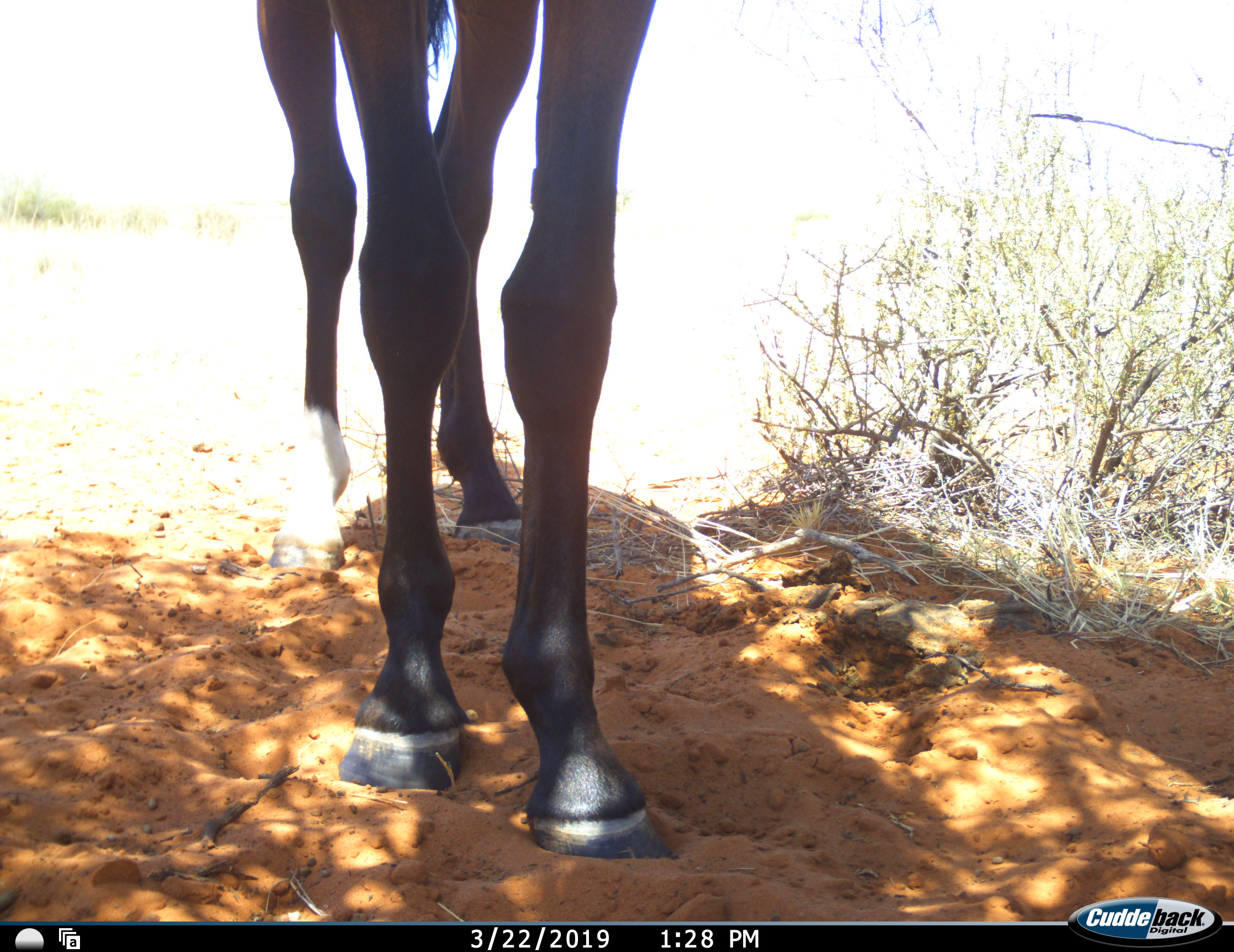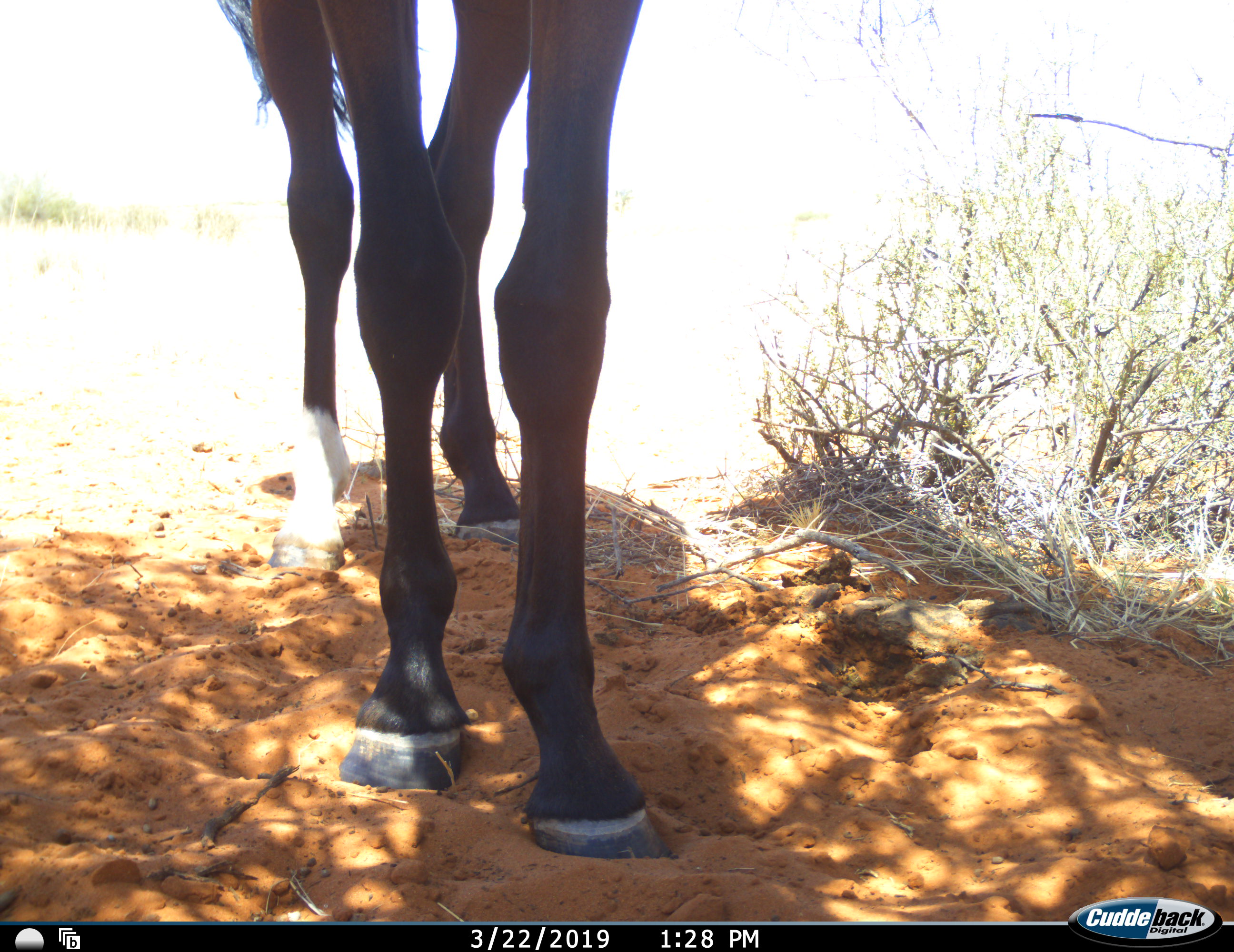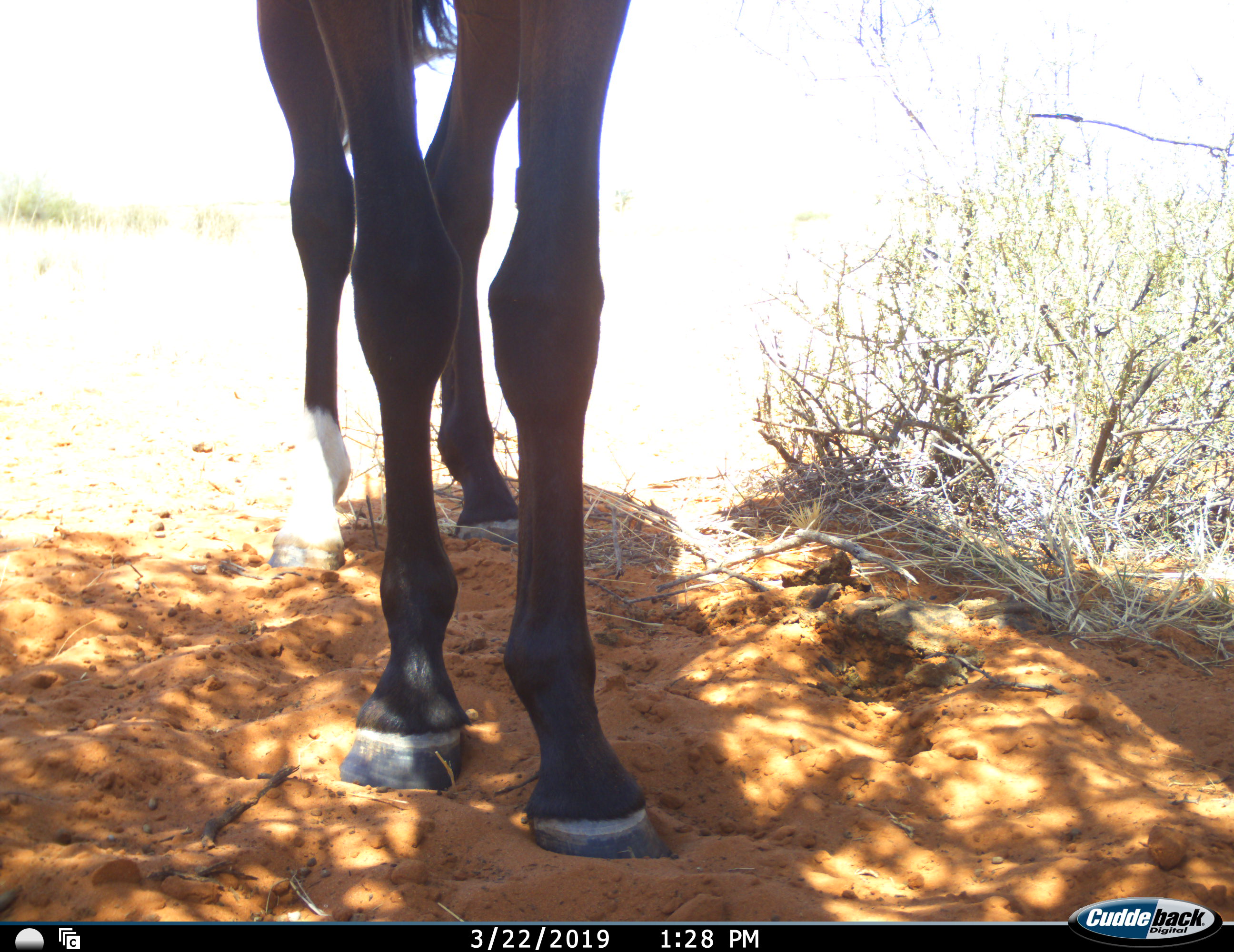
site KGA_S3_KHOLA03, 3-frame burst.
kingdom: Animalia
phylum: Chordata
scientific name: Vertebrata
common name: domestic animal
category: domesticanimal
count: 1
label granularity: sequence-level